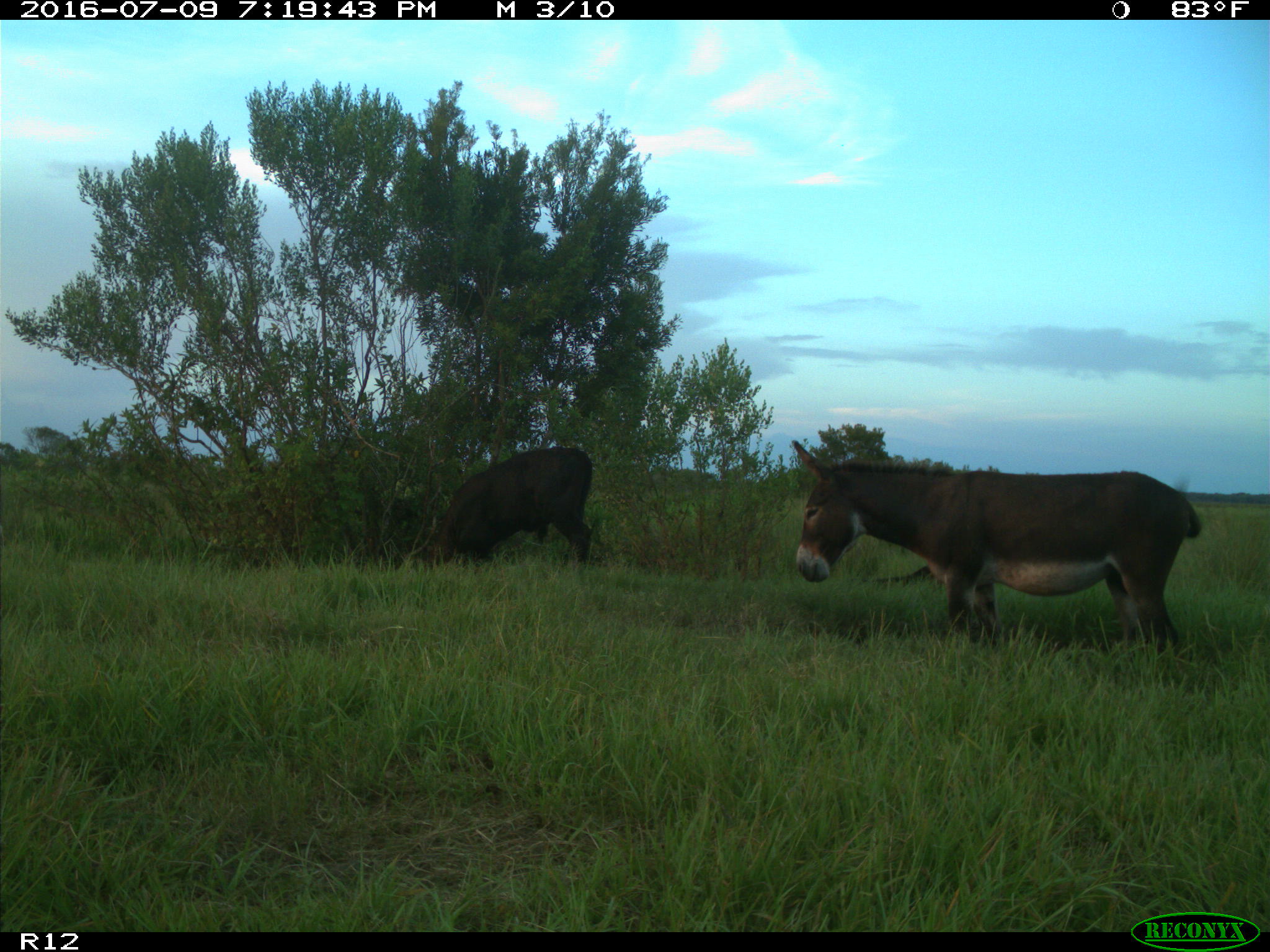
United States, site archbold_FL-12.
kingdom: Animalia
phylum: Chordata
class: Mammalia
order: Artiodactyla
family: Bovidae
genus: Bos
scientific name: Bos taurus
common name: domestic cow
Bos taurus (domestic cow).